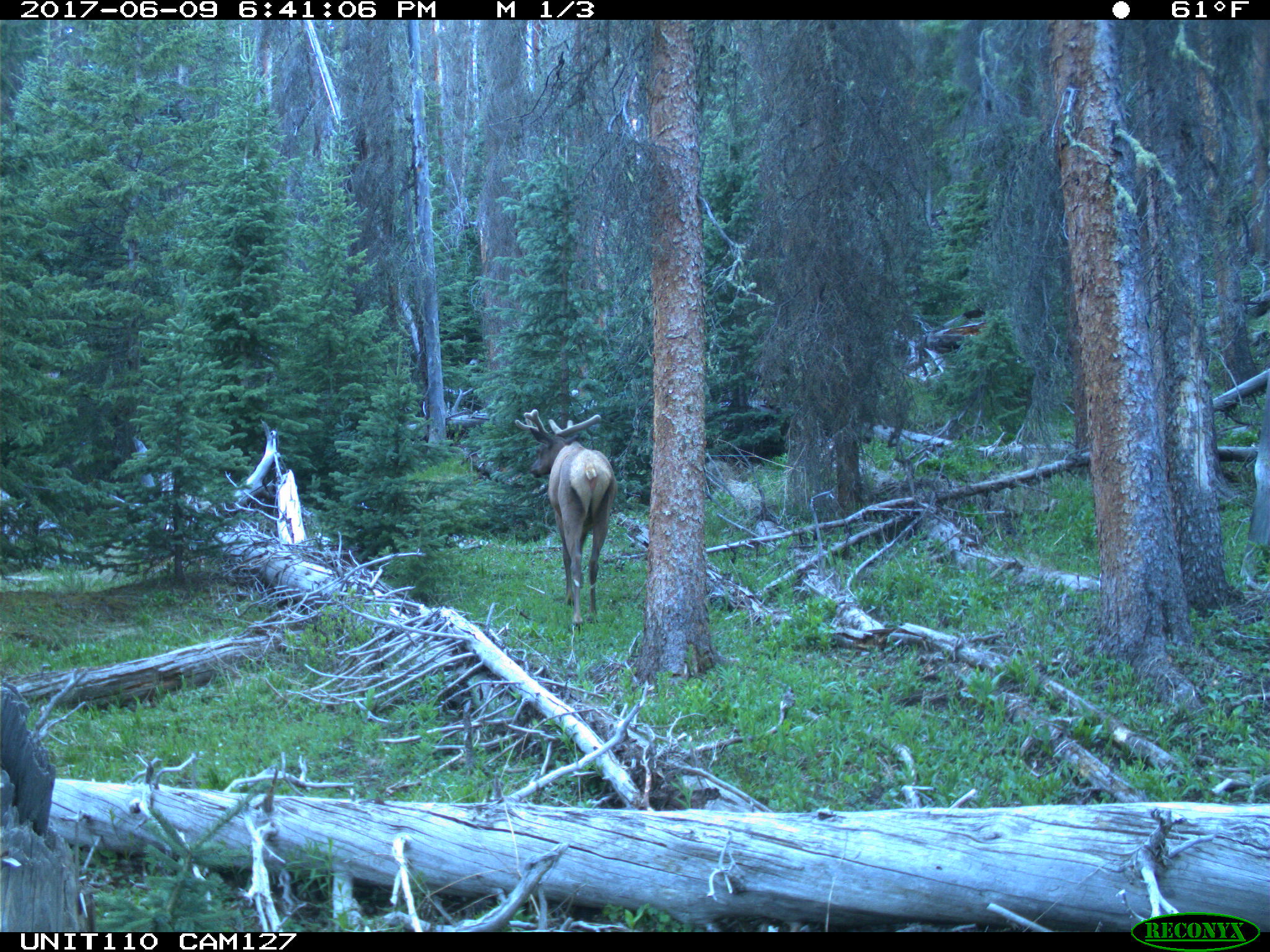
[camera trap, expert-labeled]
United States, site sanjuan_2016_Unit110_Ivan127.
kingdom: Animalia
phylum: Chordata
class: Mammalia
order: Artiodactyla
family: Cervidae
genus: Cervus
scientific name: Cervus elaphus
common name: red deer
Cervus elaphus (red deer).